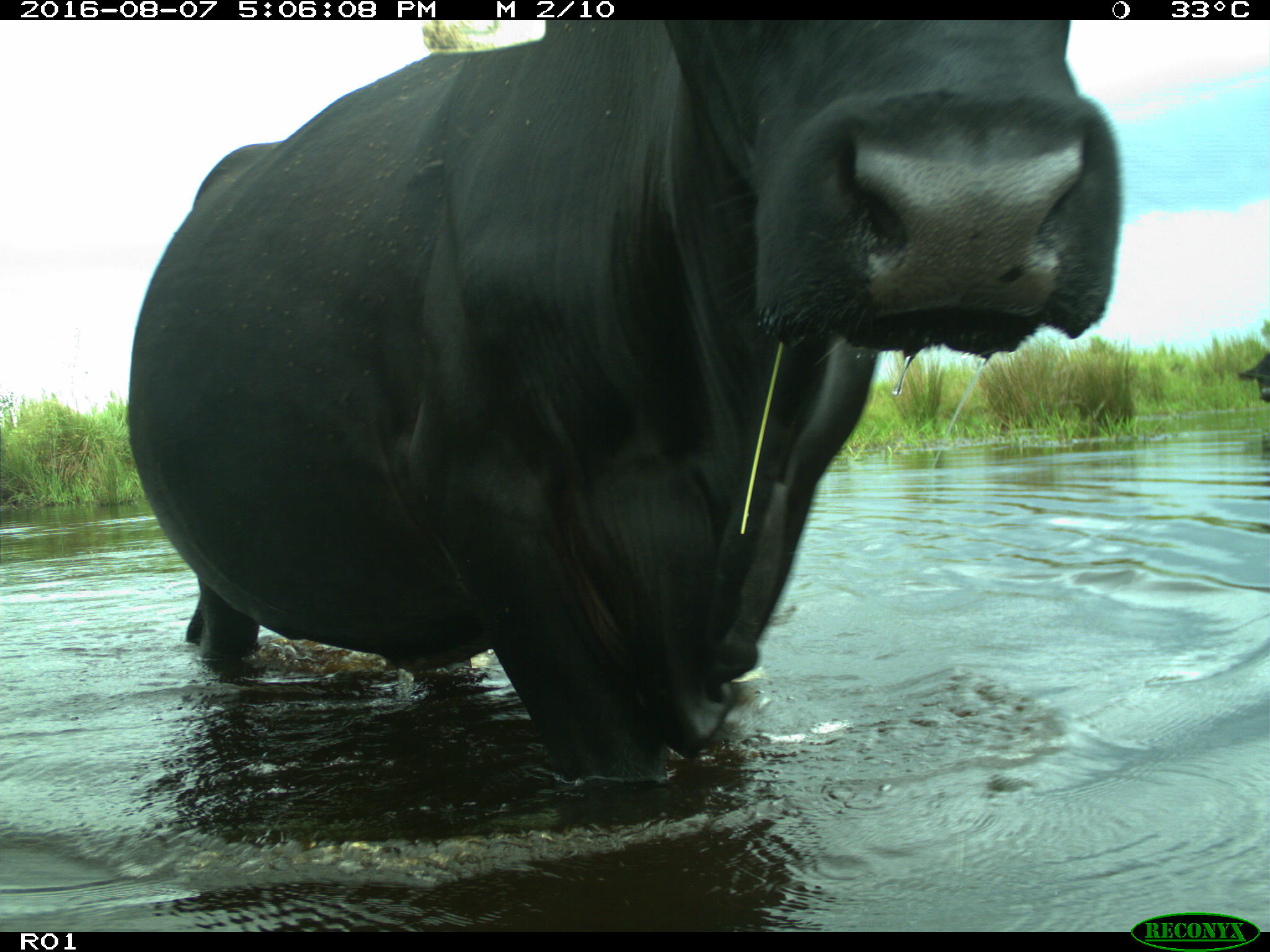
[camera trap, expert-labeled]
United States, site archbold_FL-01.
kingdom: Animalia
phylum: Chordata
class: Mammalia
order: Artiodactyla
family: Bovidae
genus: Bos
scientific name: Bos taurus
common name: domestic cow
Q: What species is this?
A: Bos taurus (domestic cow).